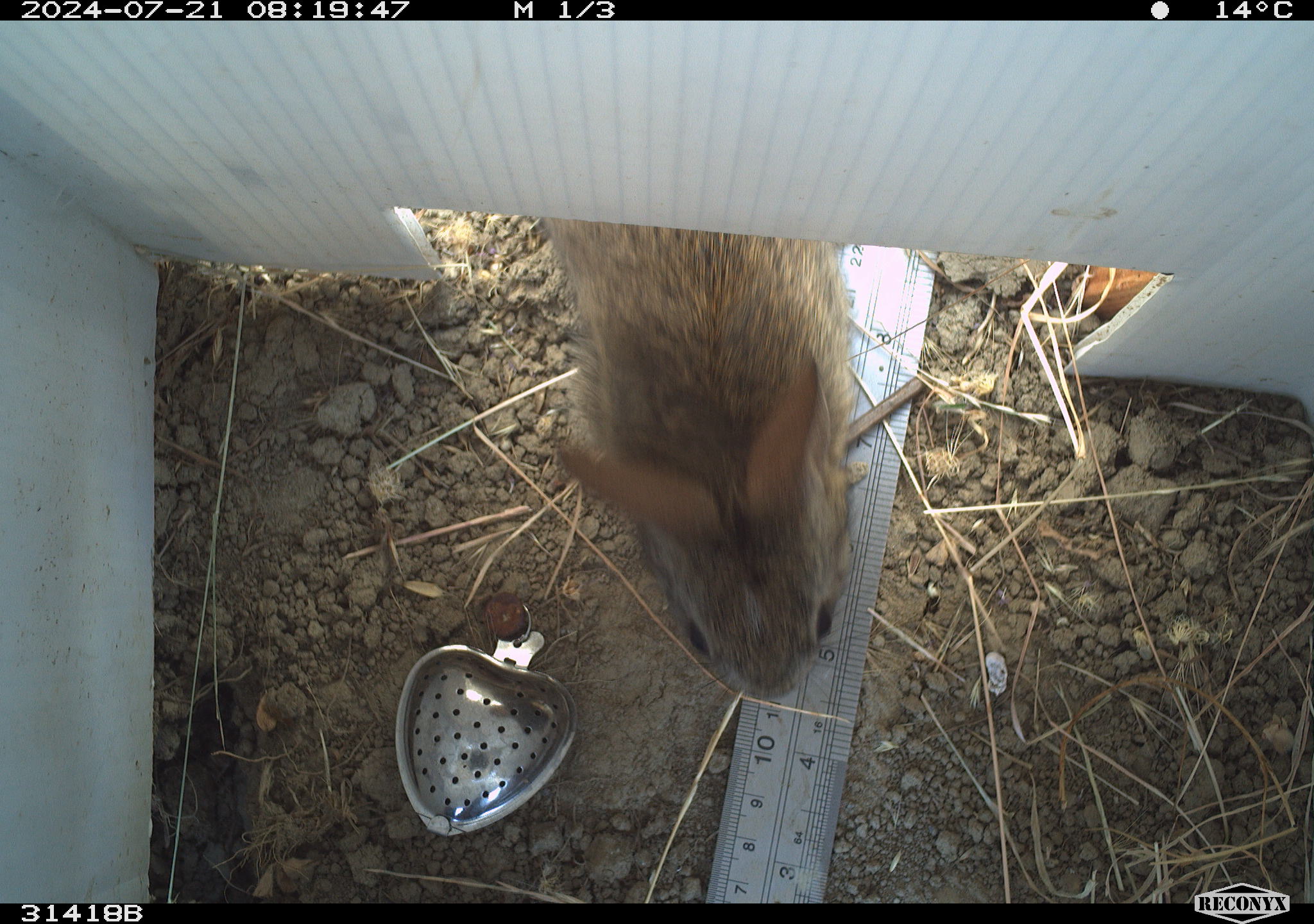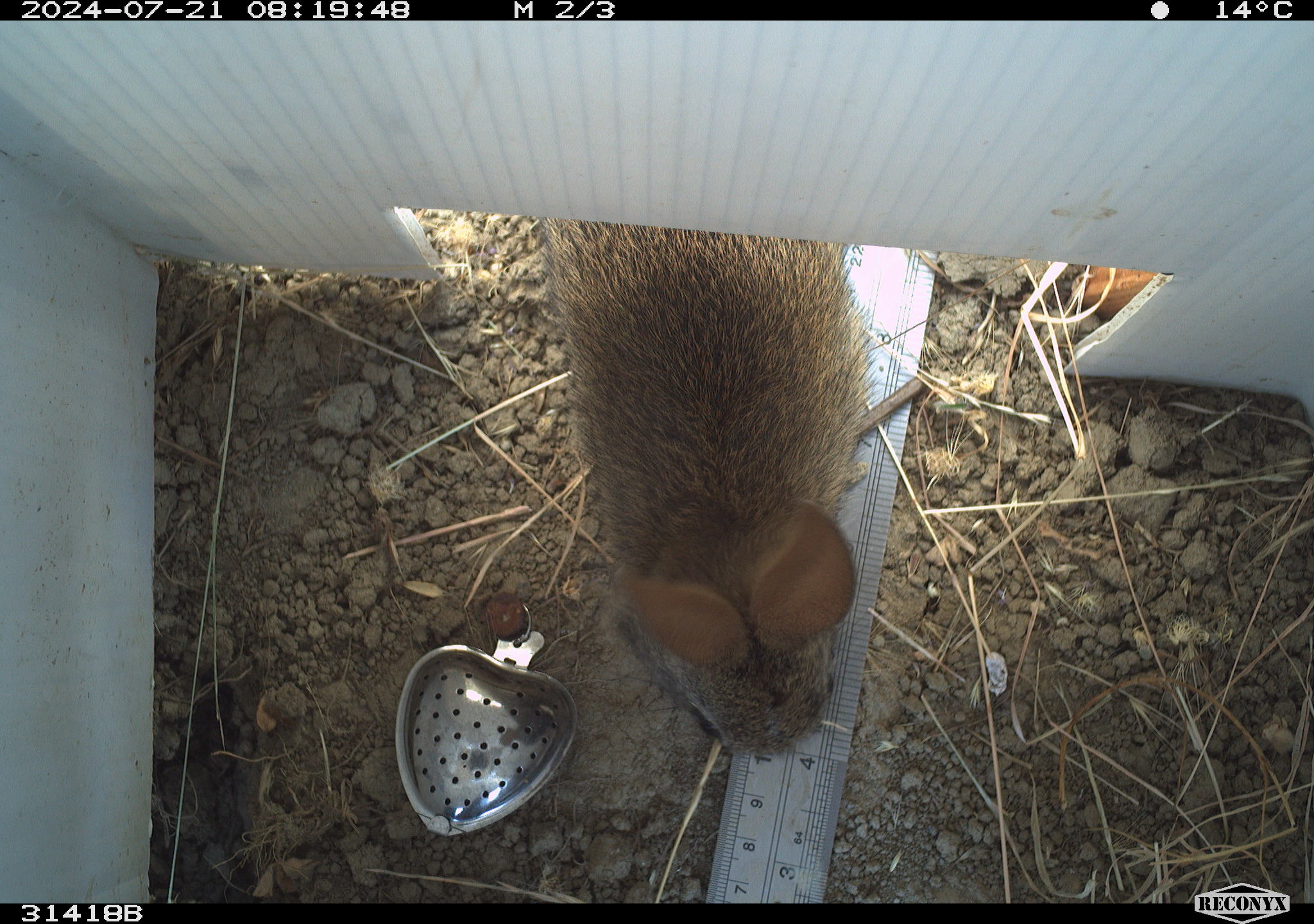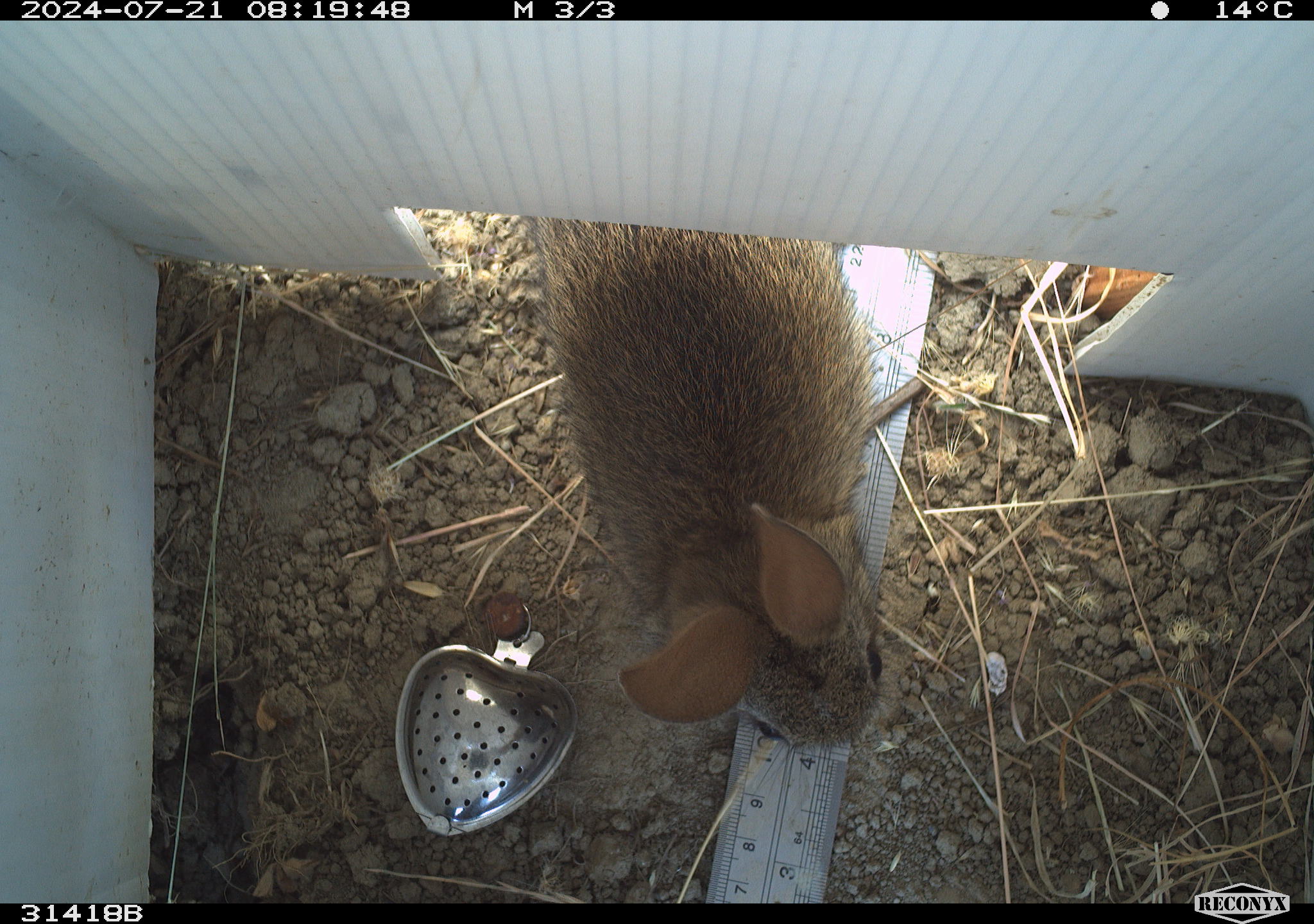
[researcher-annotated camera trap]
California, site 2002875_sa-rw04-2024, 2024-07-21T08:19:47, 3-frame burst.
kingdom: Animalia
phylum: Chordata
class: Mammalia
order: Lagomorpha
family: Leporidae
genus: Sylvilagus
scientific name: Sylvilagus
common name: cottontail rabbits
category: sylvilagus species